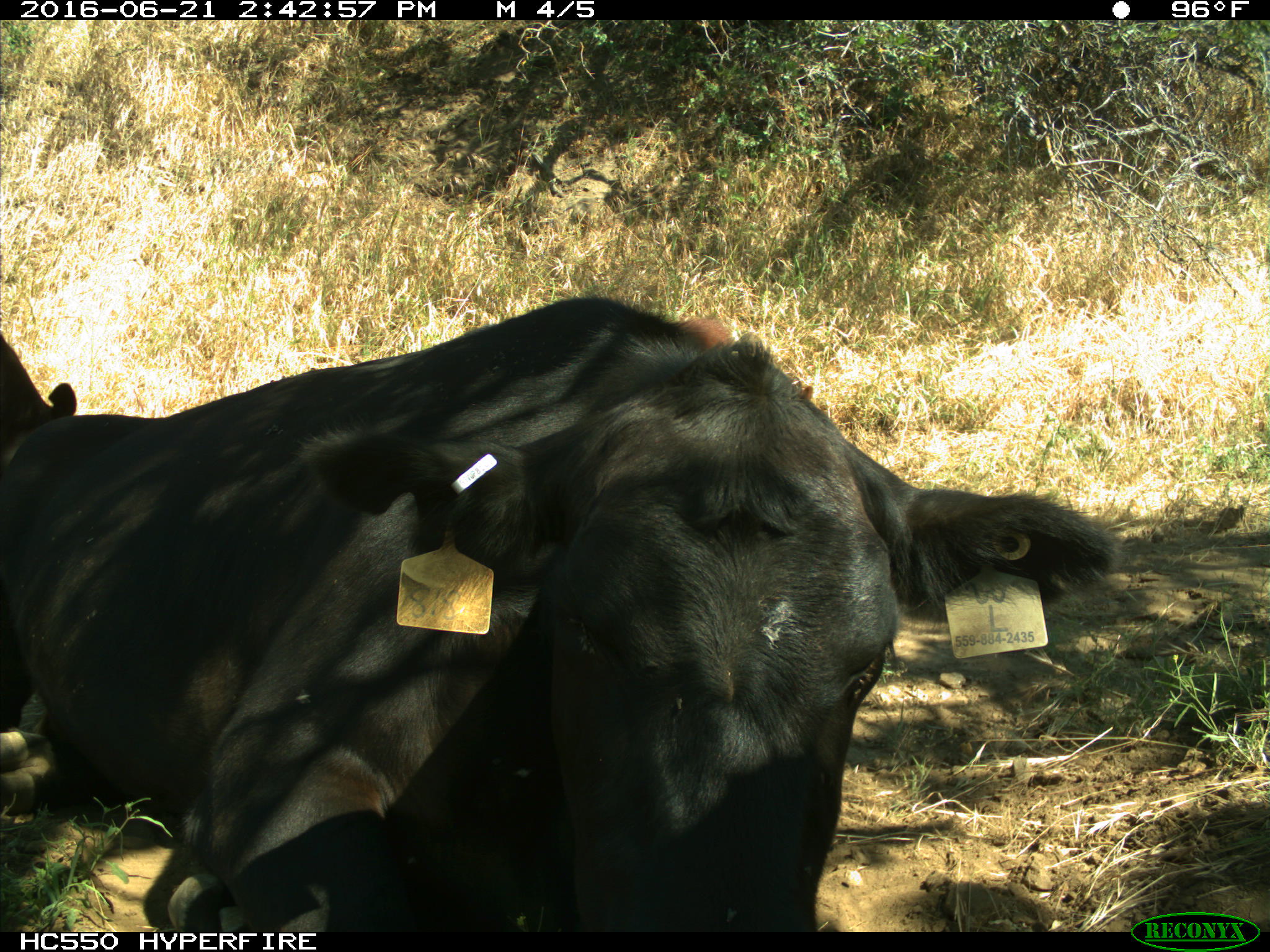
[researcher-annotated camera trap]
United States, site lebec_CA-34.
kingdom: Animalia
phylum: Chordata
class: Mammalia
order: Artiodactyla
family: Bovidae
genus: Bos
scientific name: Bos taurus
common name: domestic cow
Bos taurus (domestic cow).